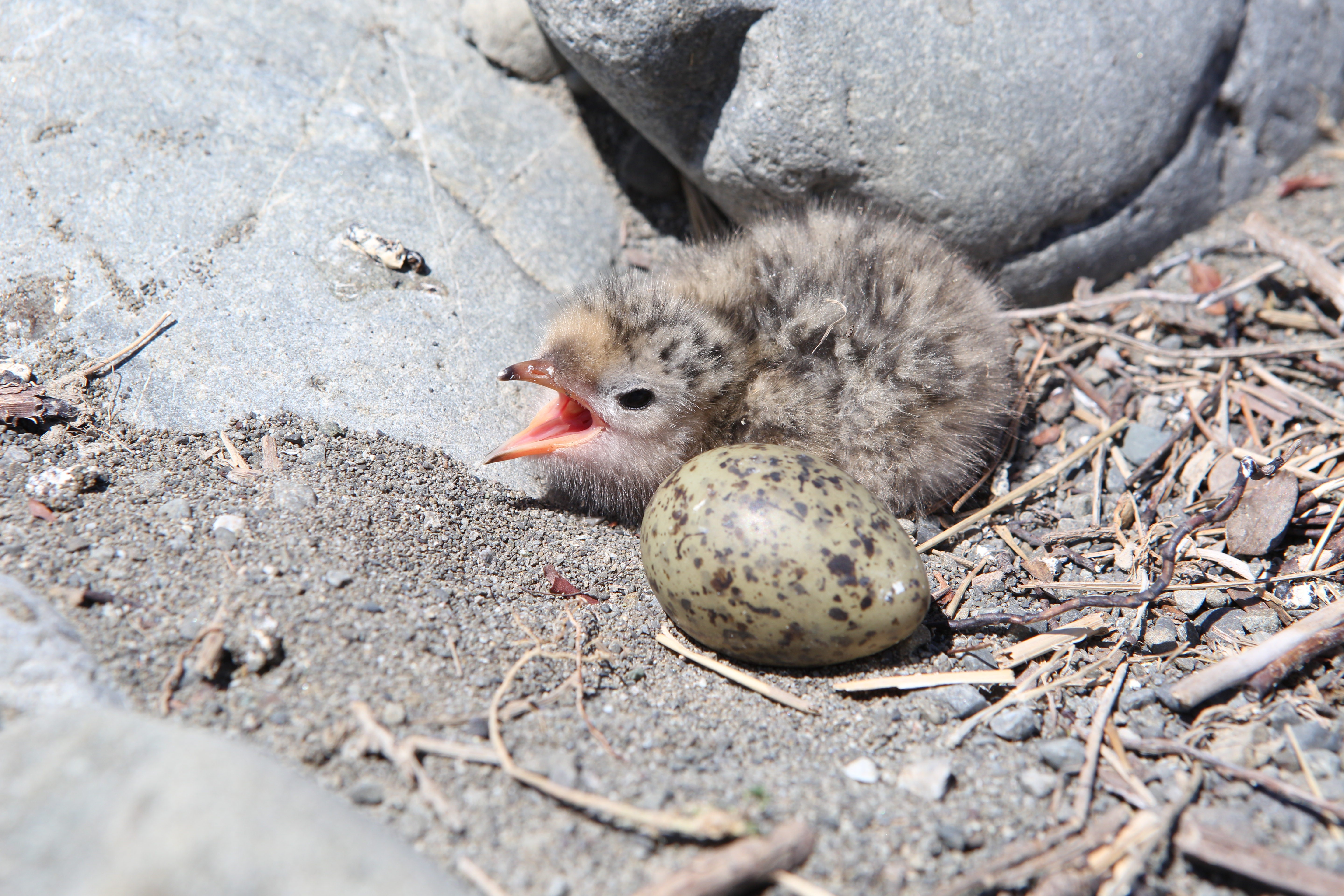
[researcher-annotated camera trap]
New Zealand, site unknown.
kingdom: Animalia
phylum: Chordata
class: Aves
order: Charadriiformes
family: Laridae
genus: Chlidonias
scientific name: Chlidonias albostriatus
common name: black-fronted tern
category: black fronted tern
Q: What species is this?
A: Black fronted tern (black-fronted tern) (Chlidonias albostriatus).